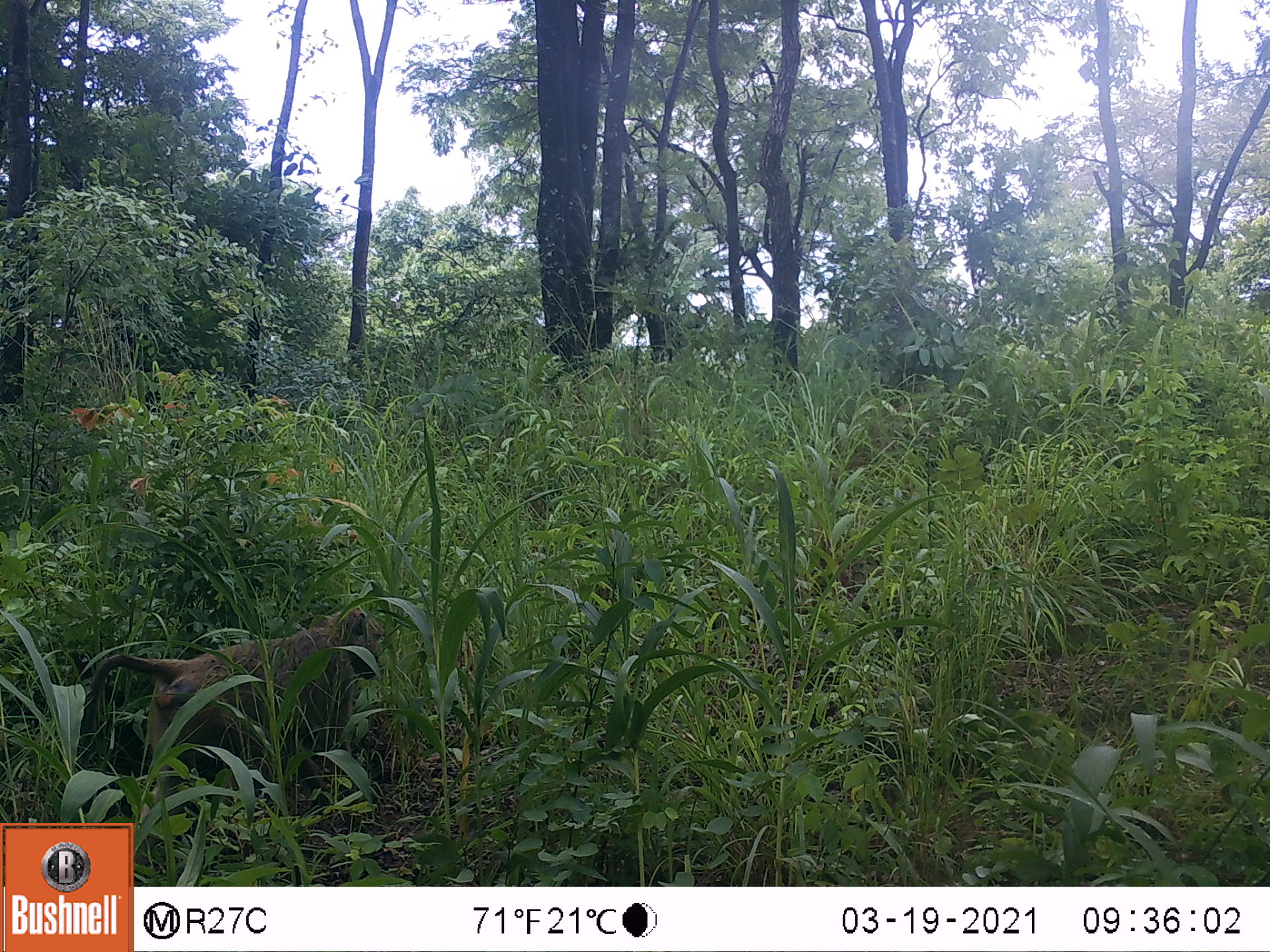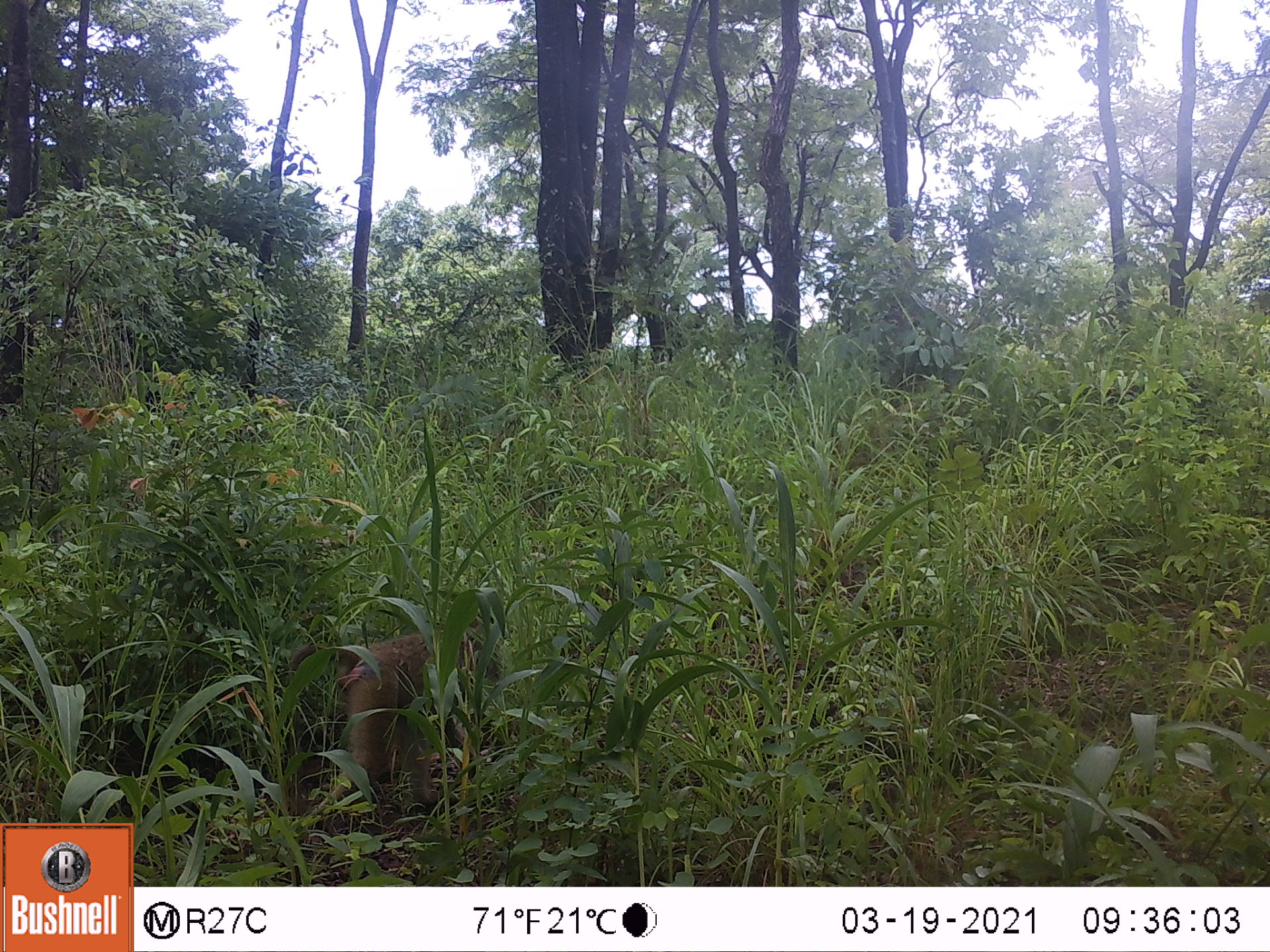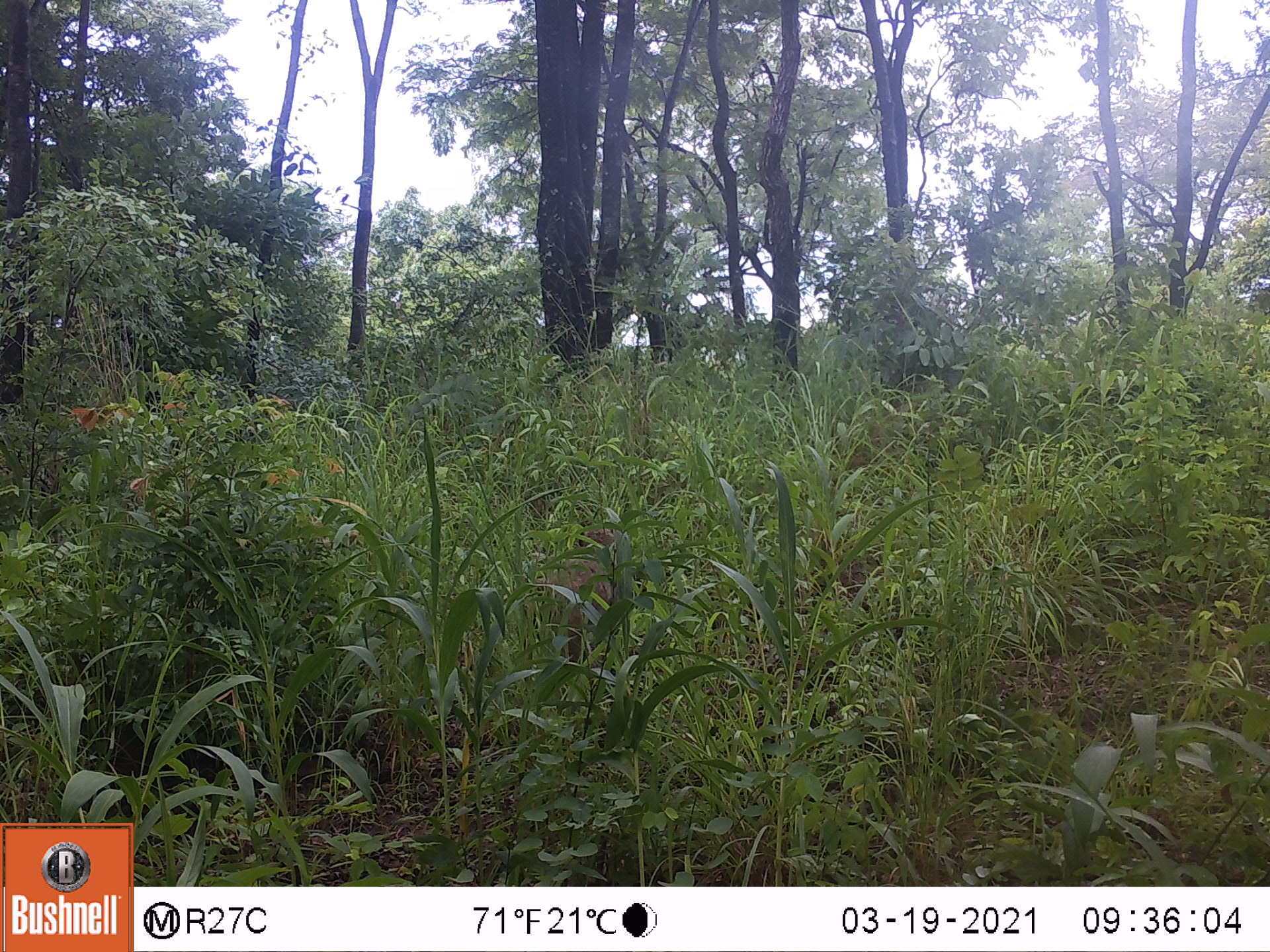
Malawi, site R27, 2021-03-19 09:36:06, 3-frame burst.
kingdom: Animalia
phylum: Chordata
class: Mammalia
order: Primates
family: Cercopithecidae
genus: Papio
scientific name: Papio cynocephalus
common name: yellow baboon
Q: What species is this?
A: Yellow baboon (Papio cynocephalus).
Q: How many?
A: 1.